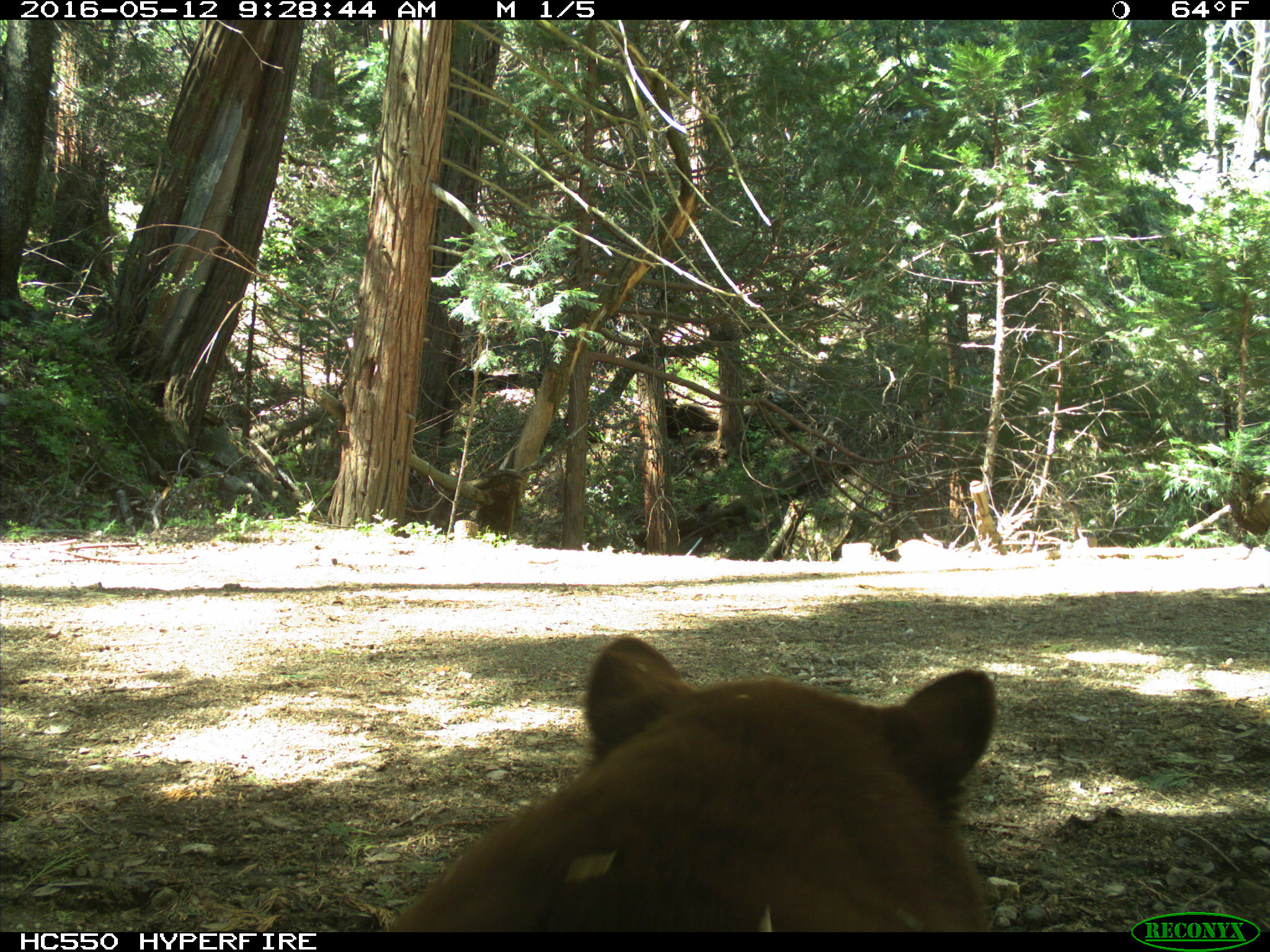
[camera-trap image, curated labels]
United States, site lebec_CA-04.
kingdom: Animalia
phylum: Chordata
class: Mammalia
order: Carnivora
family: Ursidae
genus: Ursus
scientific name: Ursus americanus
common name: american black bear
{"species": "Ursus americanus (american black bear)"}